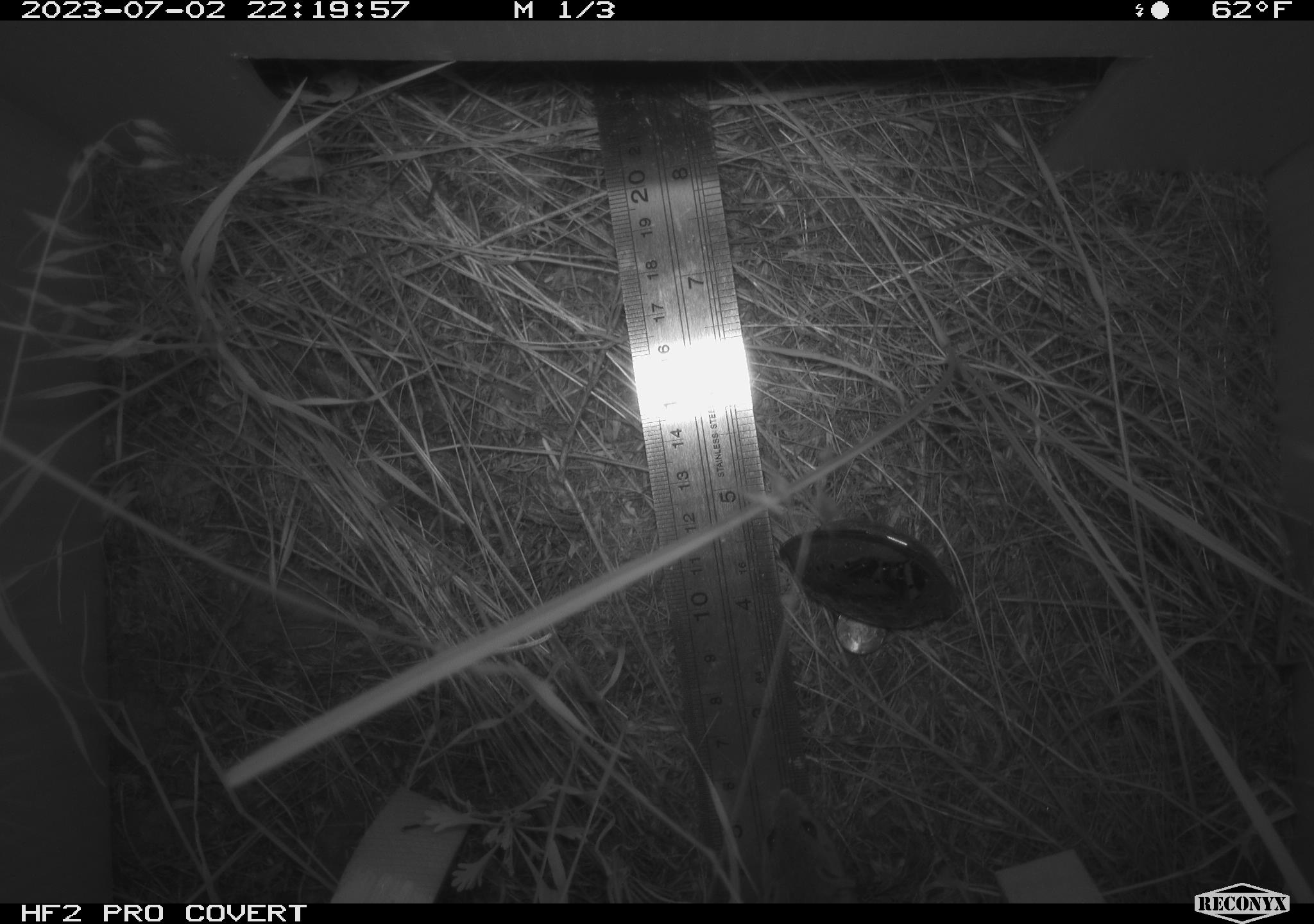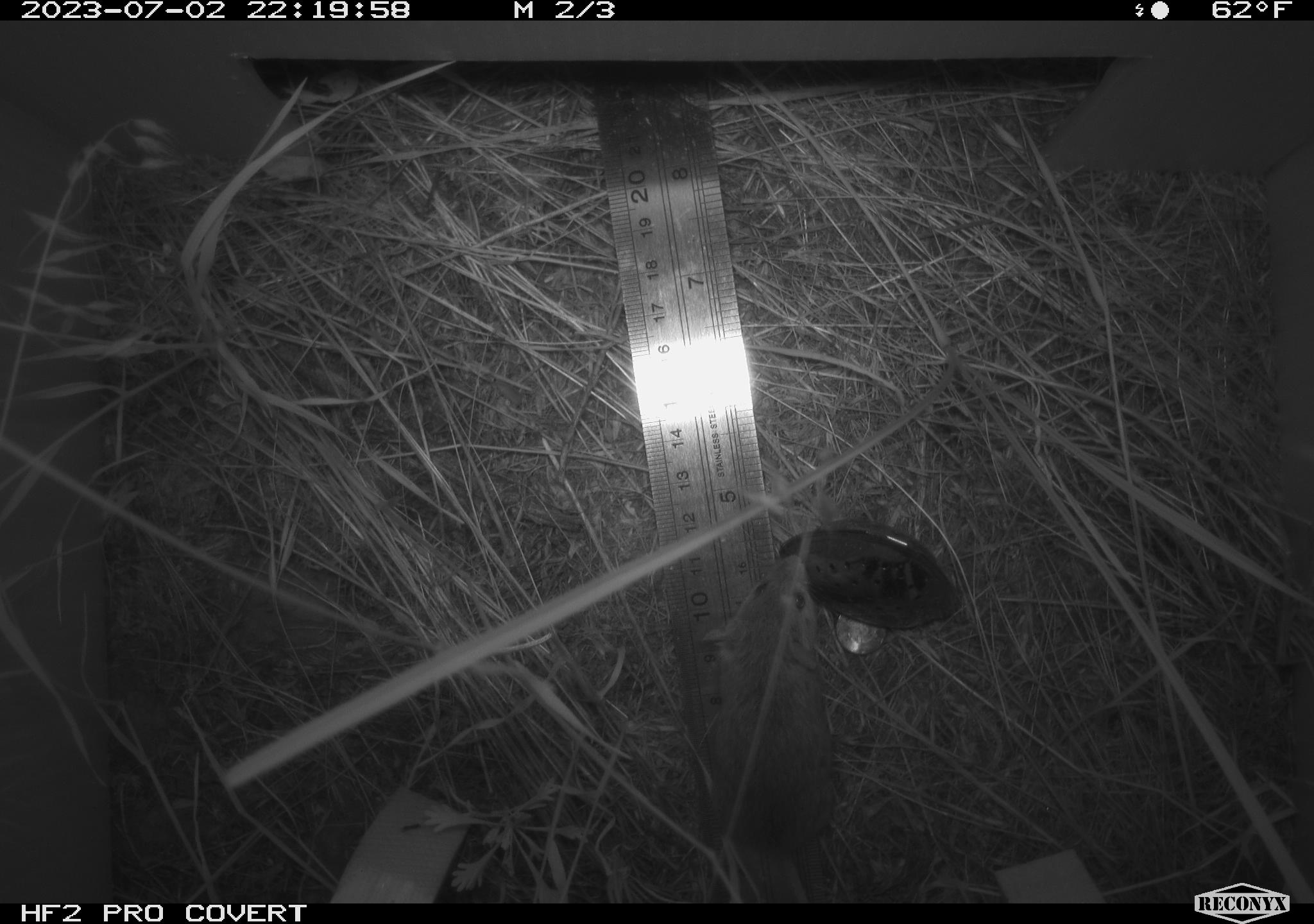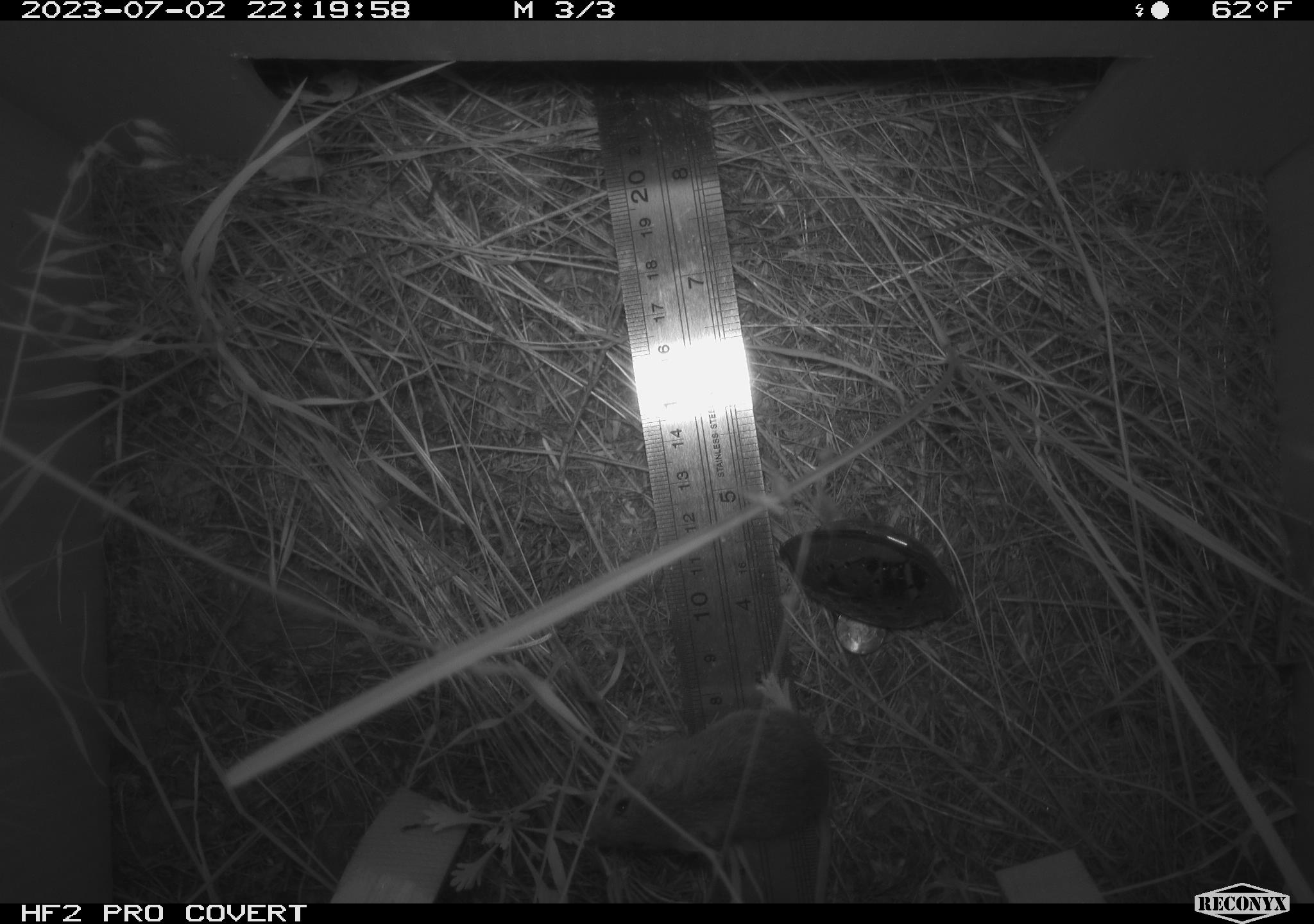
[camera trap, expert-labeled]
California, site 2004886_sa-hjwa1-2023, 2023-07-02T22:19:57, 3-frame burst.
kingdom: Animalia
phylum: Chordata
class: Mammalia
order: Rodentia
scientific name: Rodentia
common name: mouse species